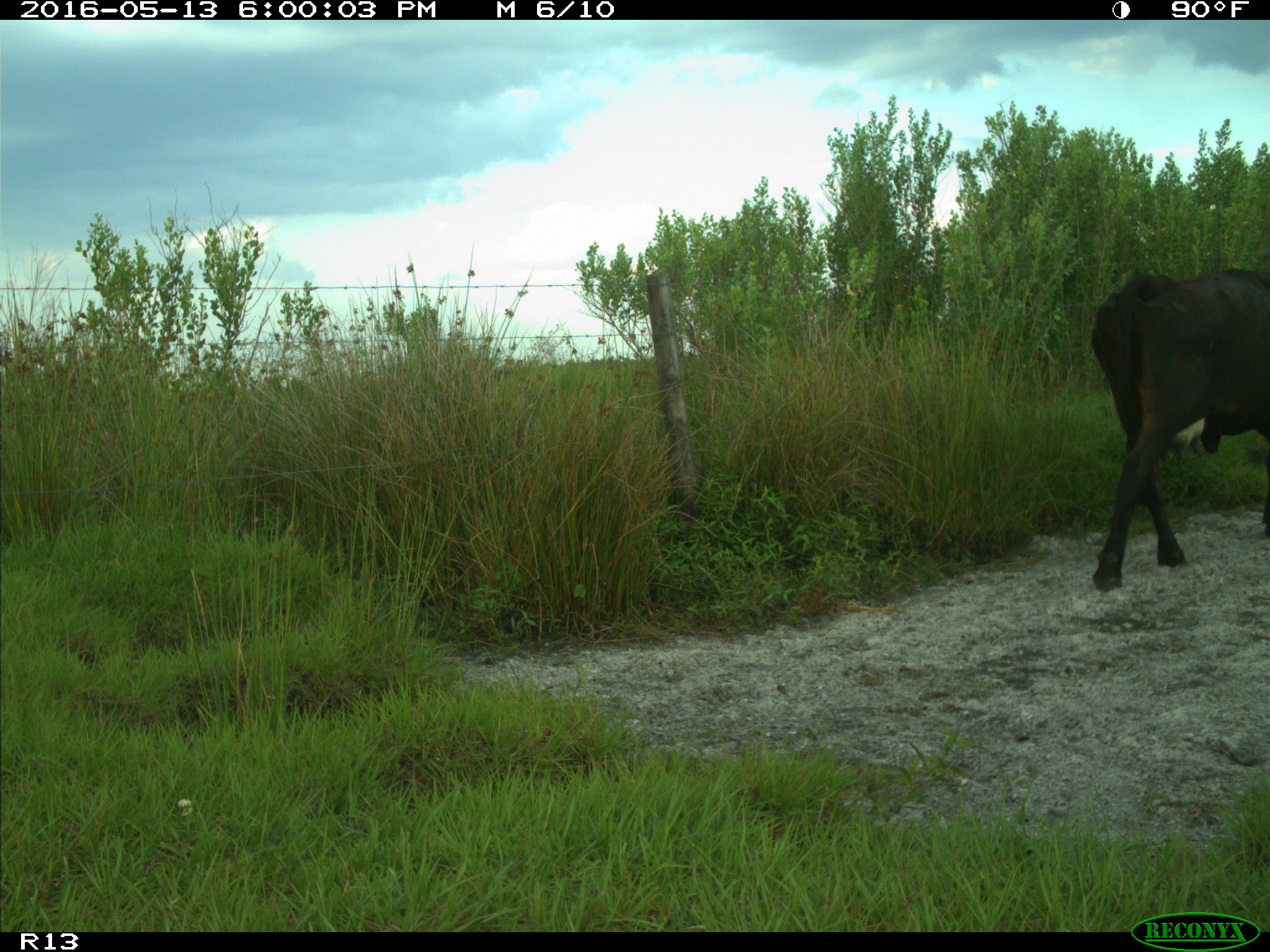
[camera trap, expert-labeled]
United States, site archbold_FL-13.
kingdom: Animalia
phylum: Chordata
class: Mammalia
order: Artiodactyla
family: Bovidae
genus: Bos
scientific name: Bos taurus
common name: domestic cow